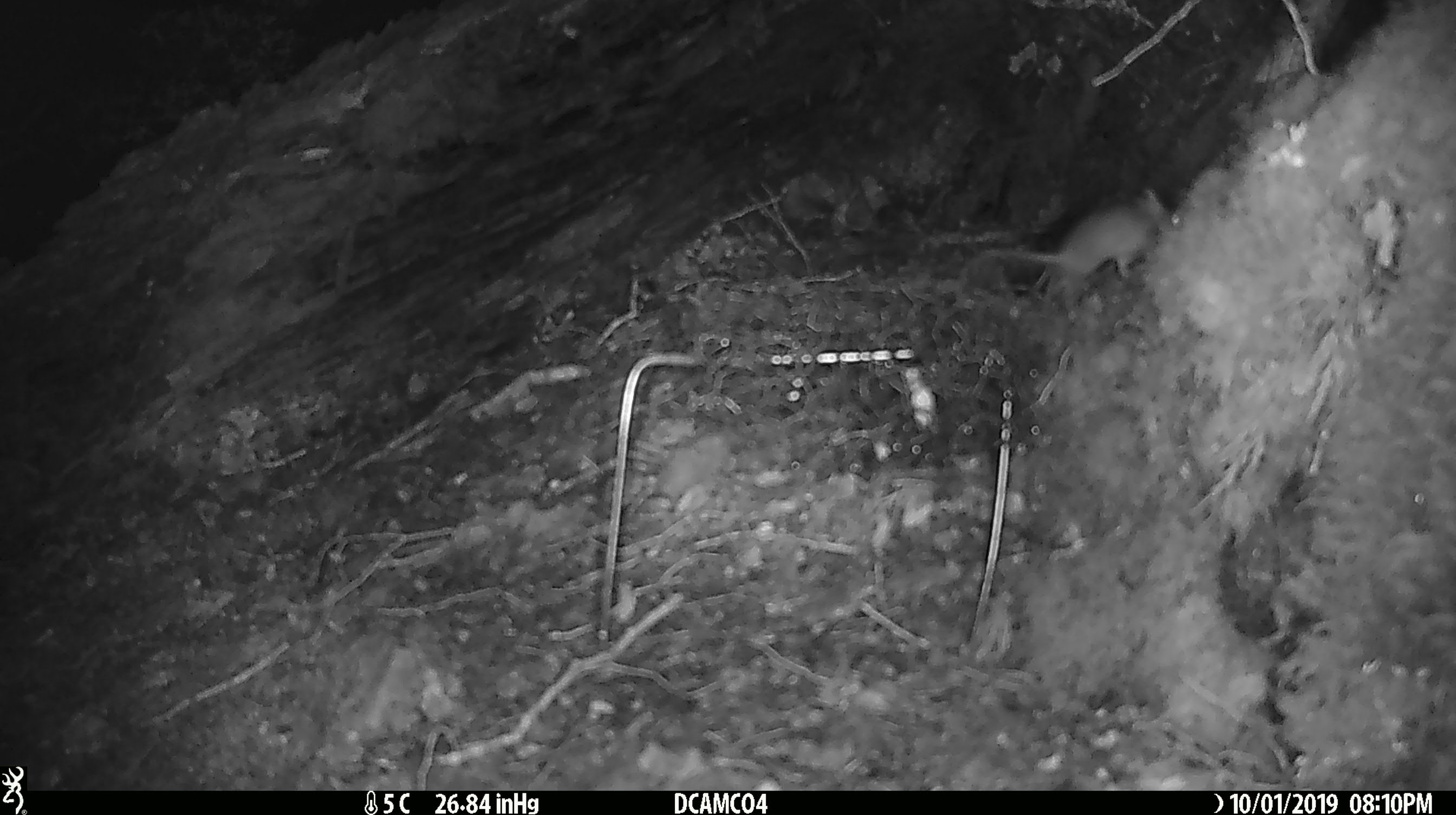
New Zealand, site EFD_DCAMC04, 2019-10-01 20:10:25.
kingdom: Animalia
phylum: Chordata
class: Mammalia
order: Rodentia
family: Muridae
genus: Mus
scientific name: Mus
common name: mouse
Mouse (Mus).